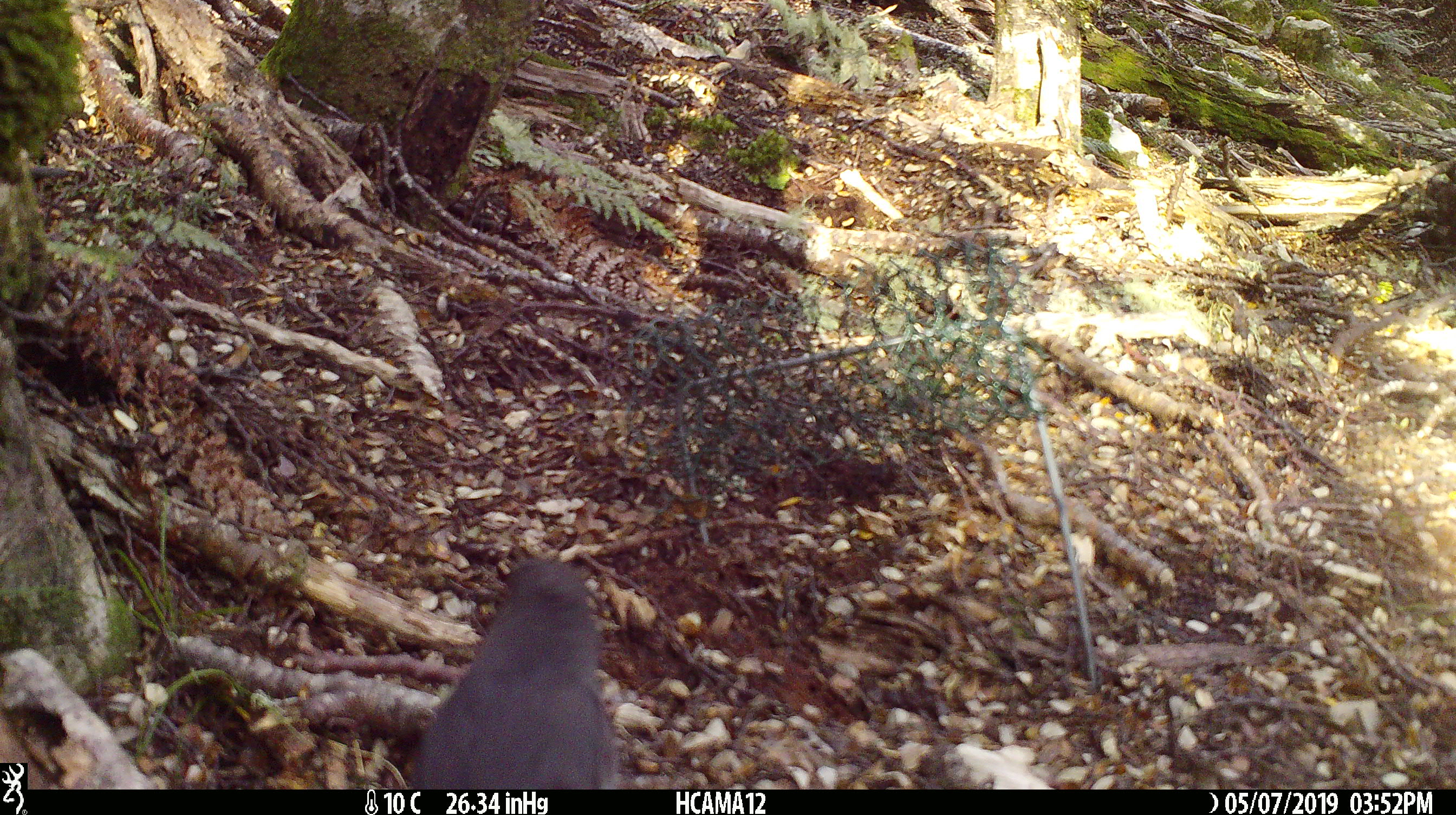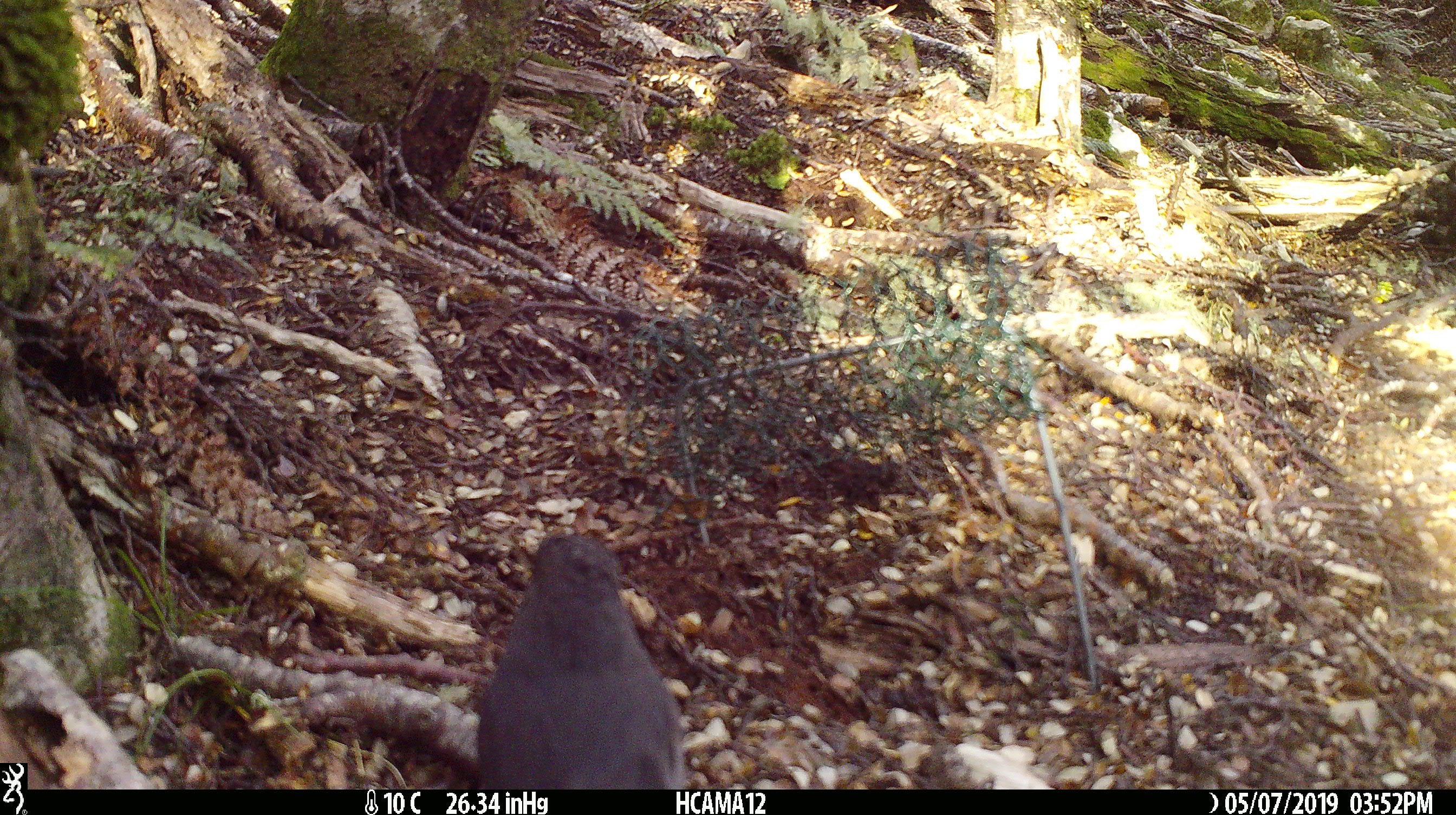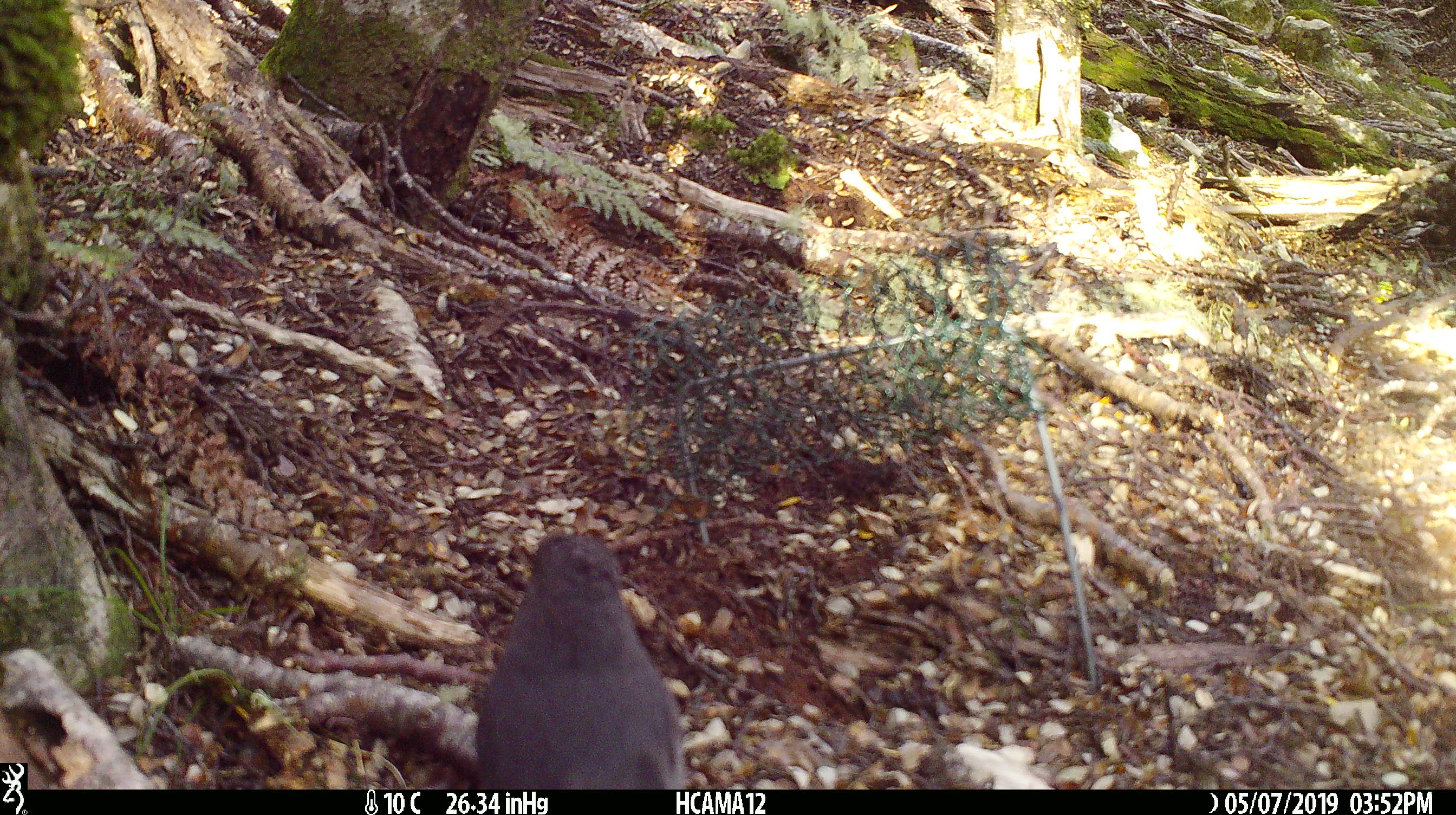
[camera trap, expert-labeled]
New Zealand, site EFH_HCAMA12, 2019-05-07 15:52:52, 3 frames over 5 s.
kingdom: Animalia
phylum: Chordata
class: Aves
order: Passeriformes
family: Petroicidae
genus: Petroica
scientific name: Petroica australis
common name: new zealand robin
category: robin